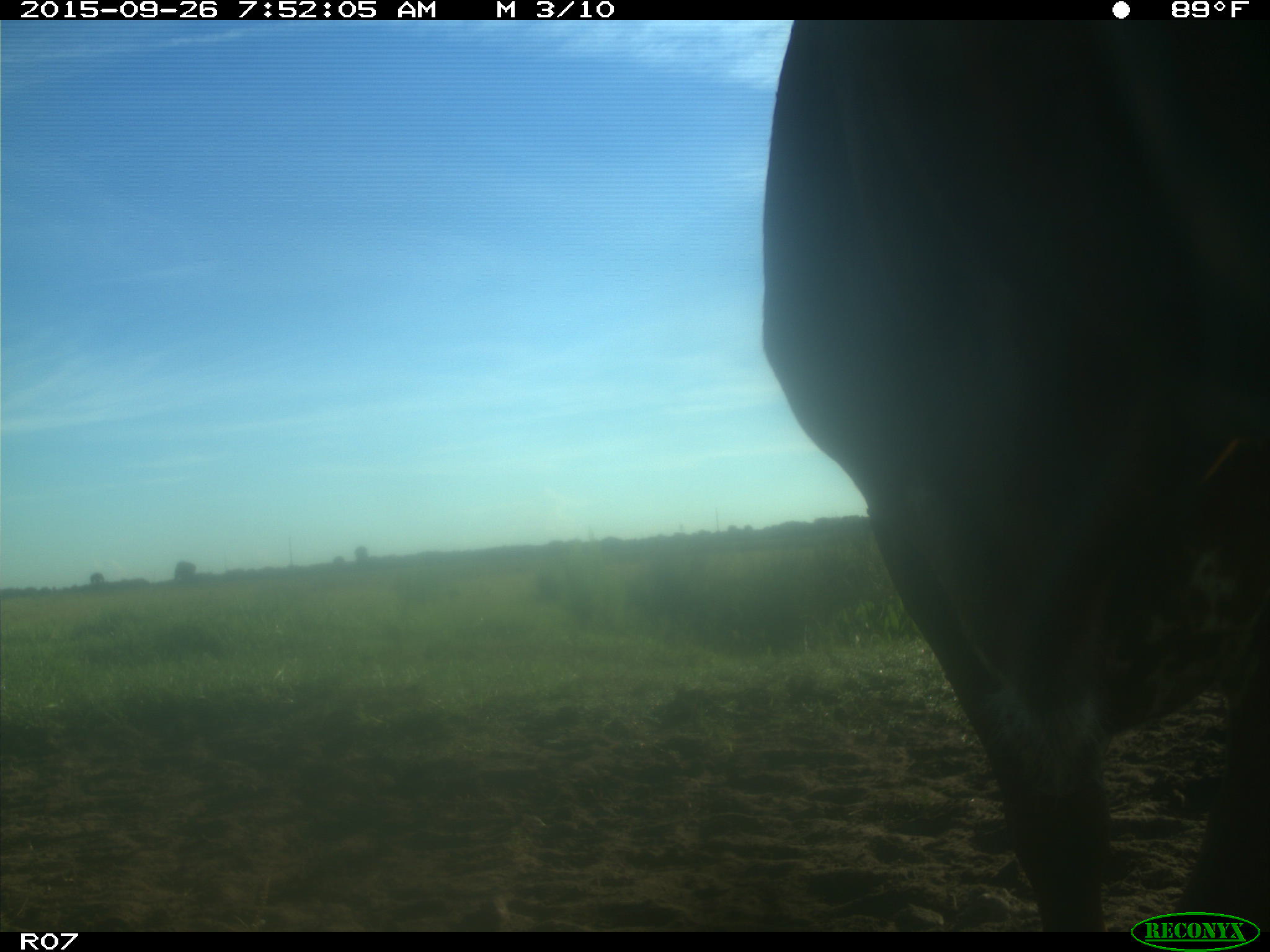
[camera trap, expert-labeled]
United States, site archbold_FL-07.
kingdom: Animalia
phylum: Chordata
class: Mammalia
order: Artiodactyla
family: Bovidae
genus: Bos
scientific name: Bos taurus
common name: domestic cow